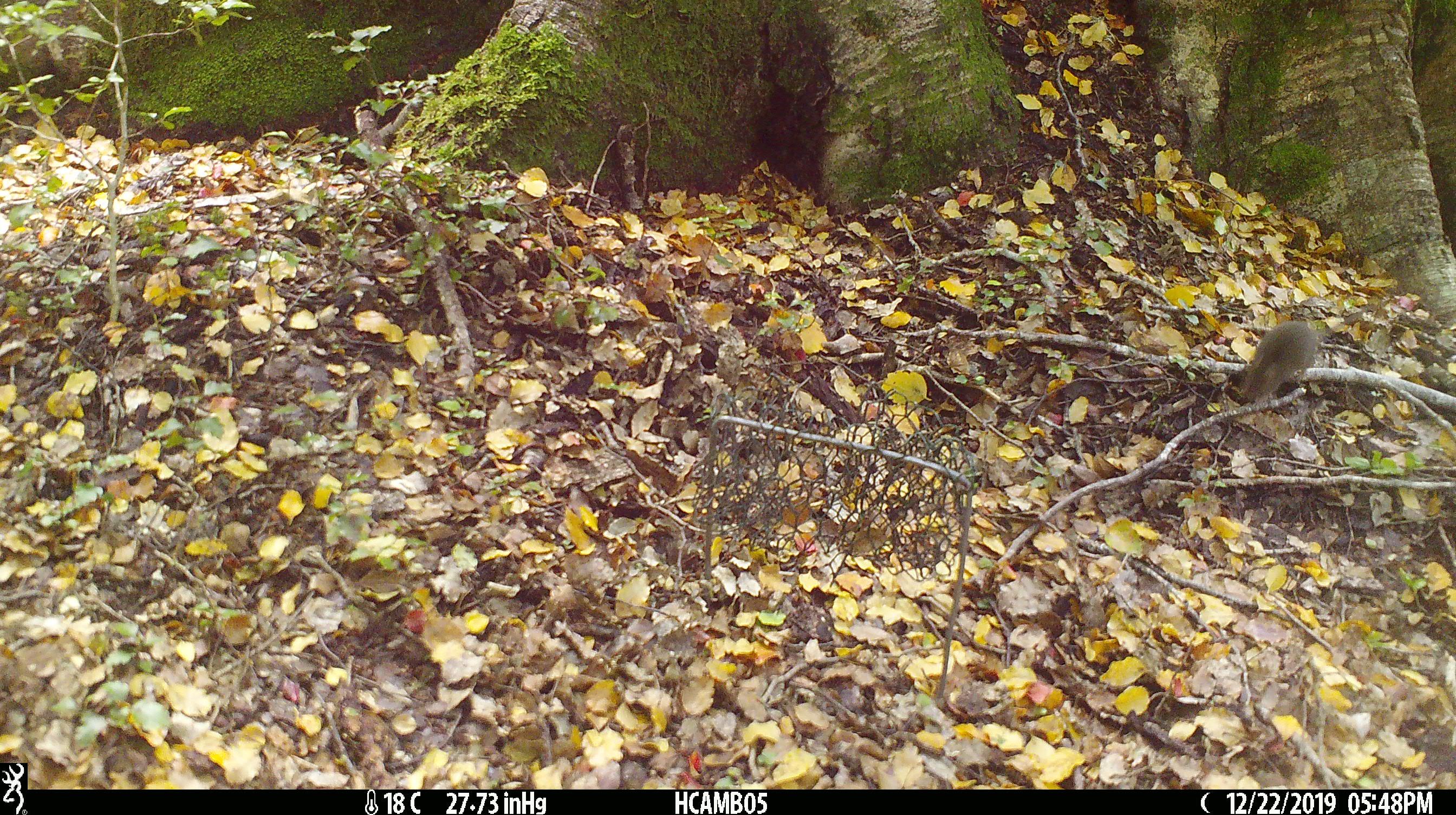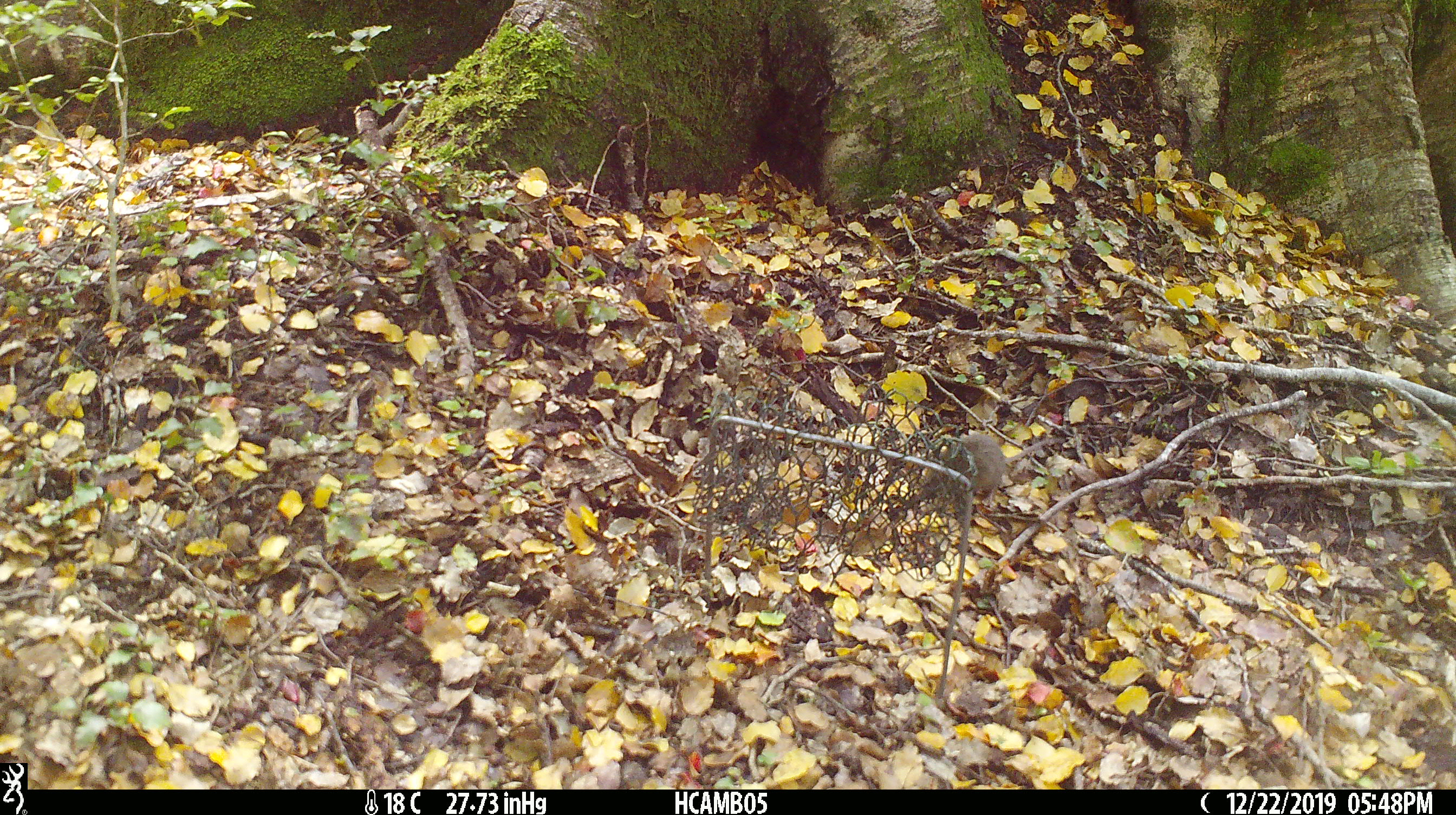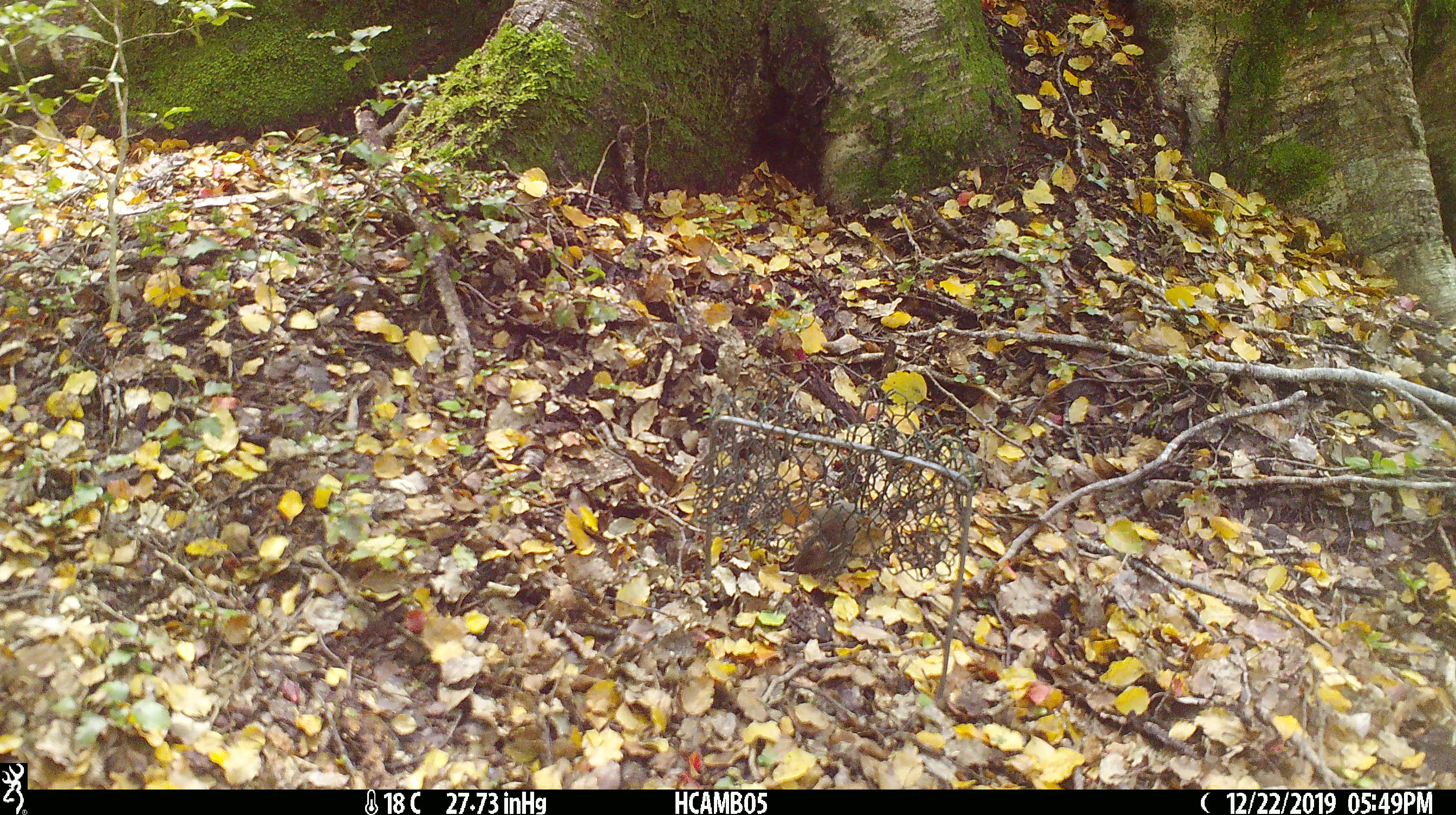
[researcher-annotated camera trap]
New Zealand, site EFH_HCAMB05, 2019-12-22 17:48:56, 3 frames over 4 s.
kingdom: Animalia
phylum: Chordata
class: Mammalia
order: Rodentia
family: Muridae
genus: Mus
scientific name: Mus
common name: mouse